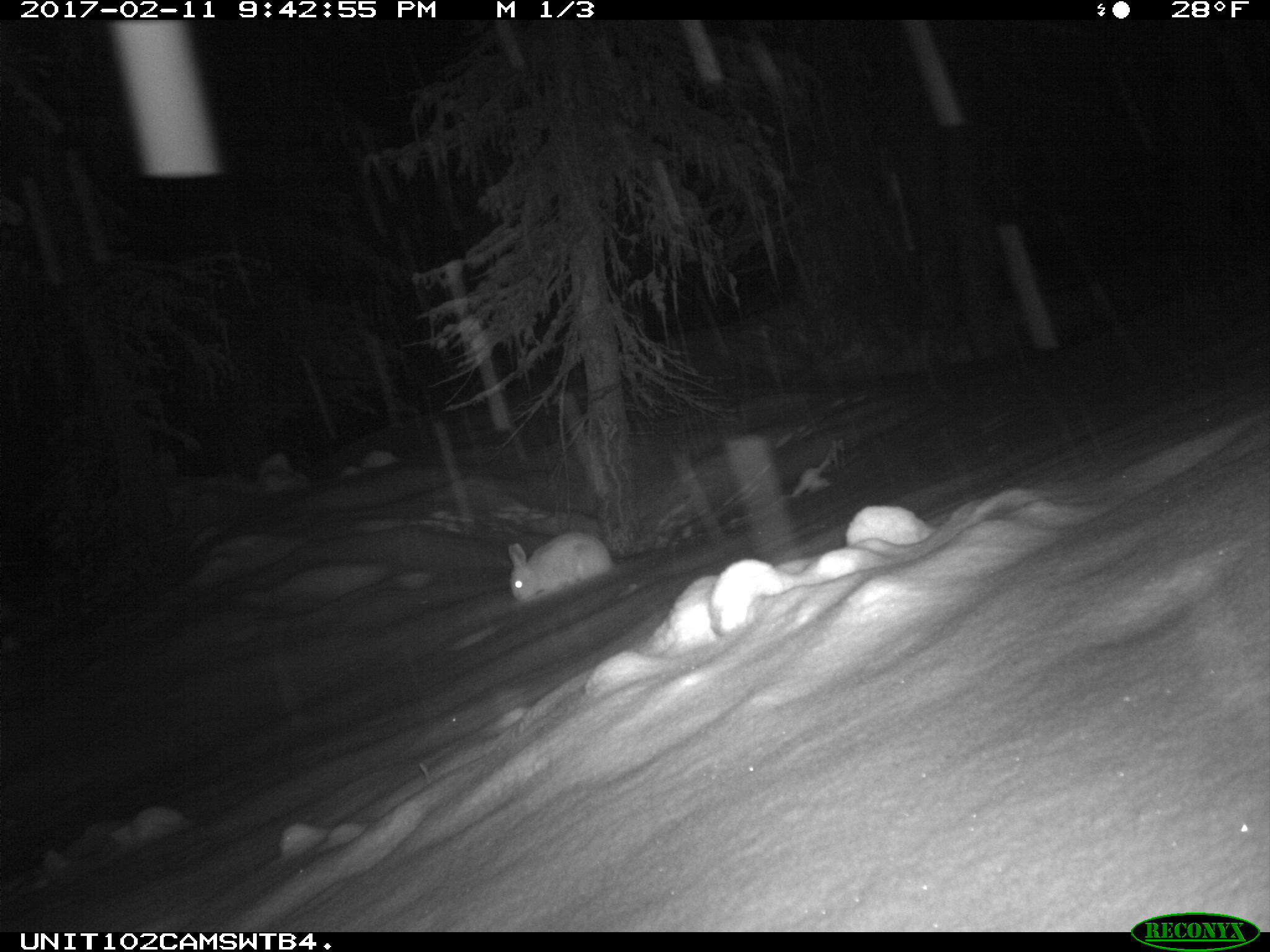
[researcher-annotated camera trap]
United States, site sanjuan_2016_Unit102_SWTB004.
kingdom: Animalia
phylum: Chordata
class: Mammalia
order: Lagomorpha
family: Leporidae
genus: Lepus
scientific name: Lepus americanus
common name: snowshoe hare